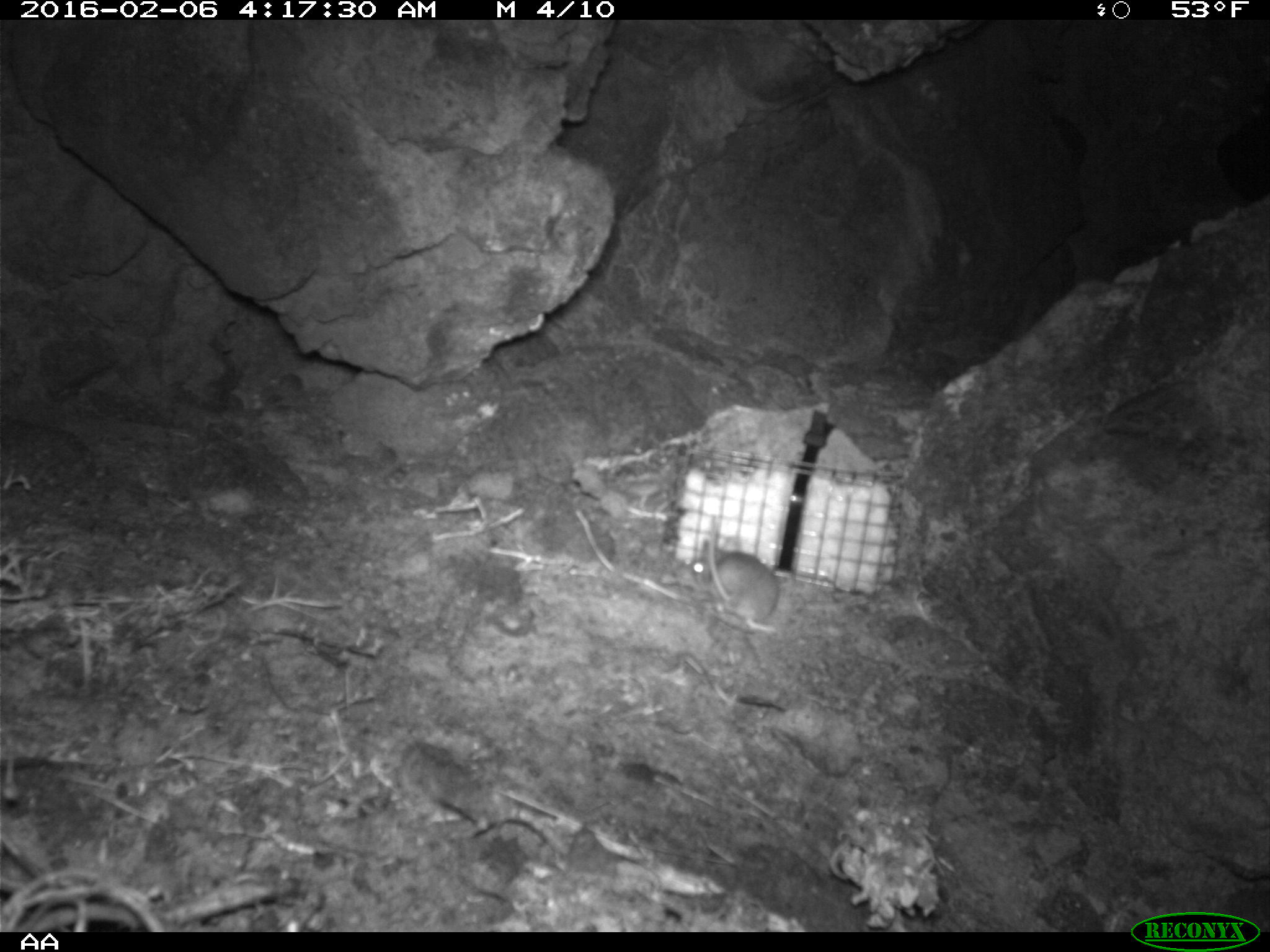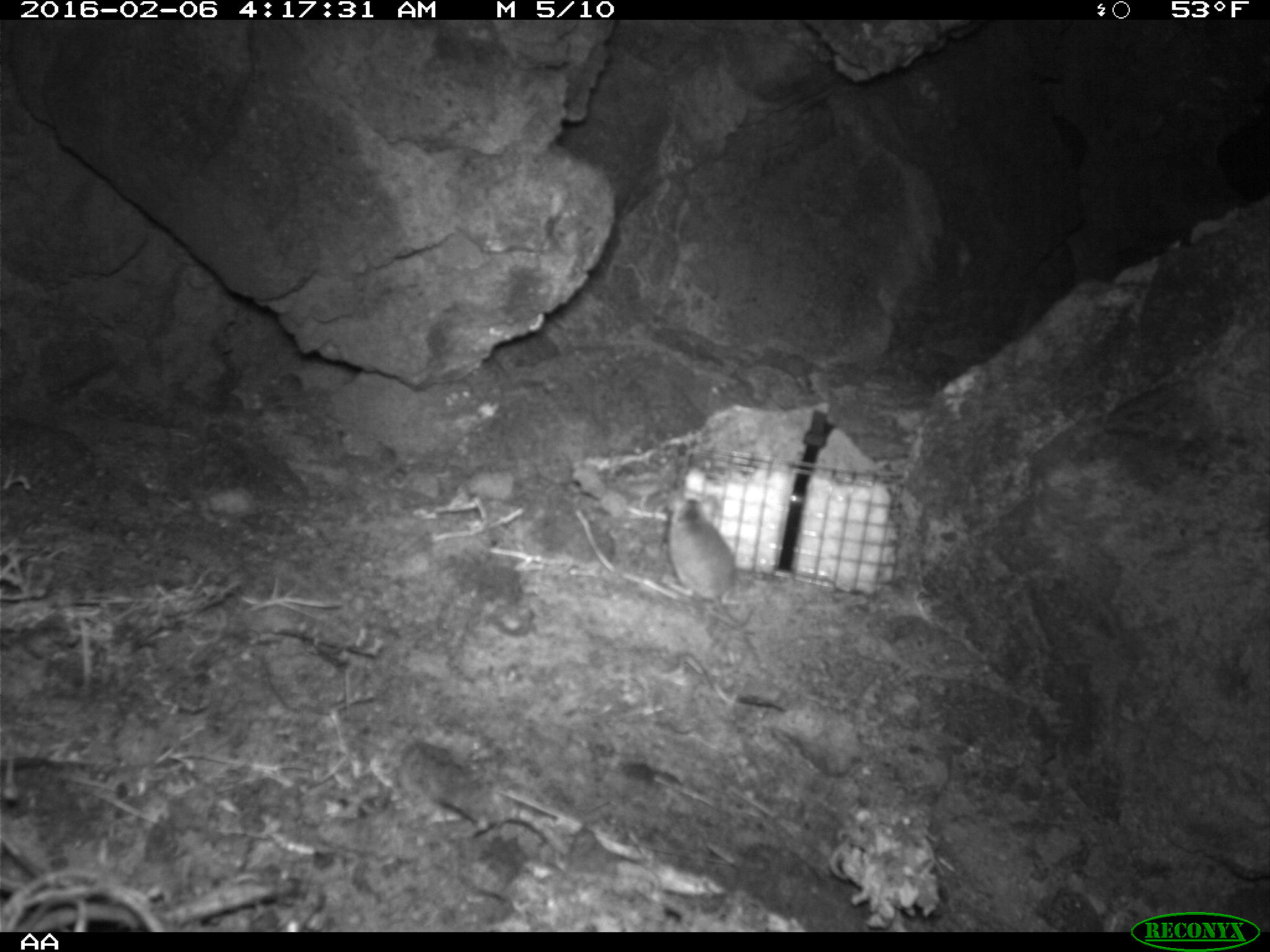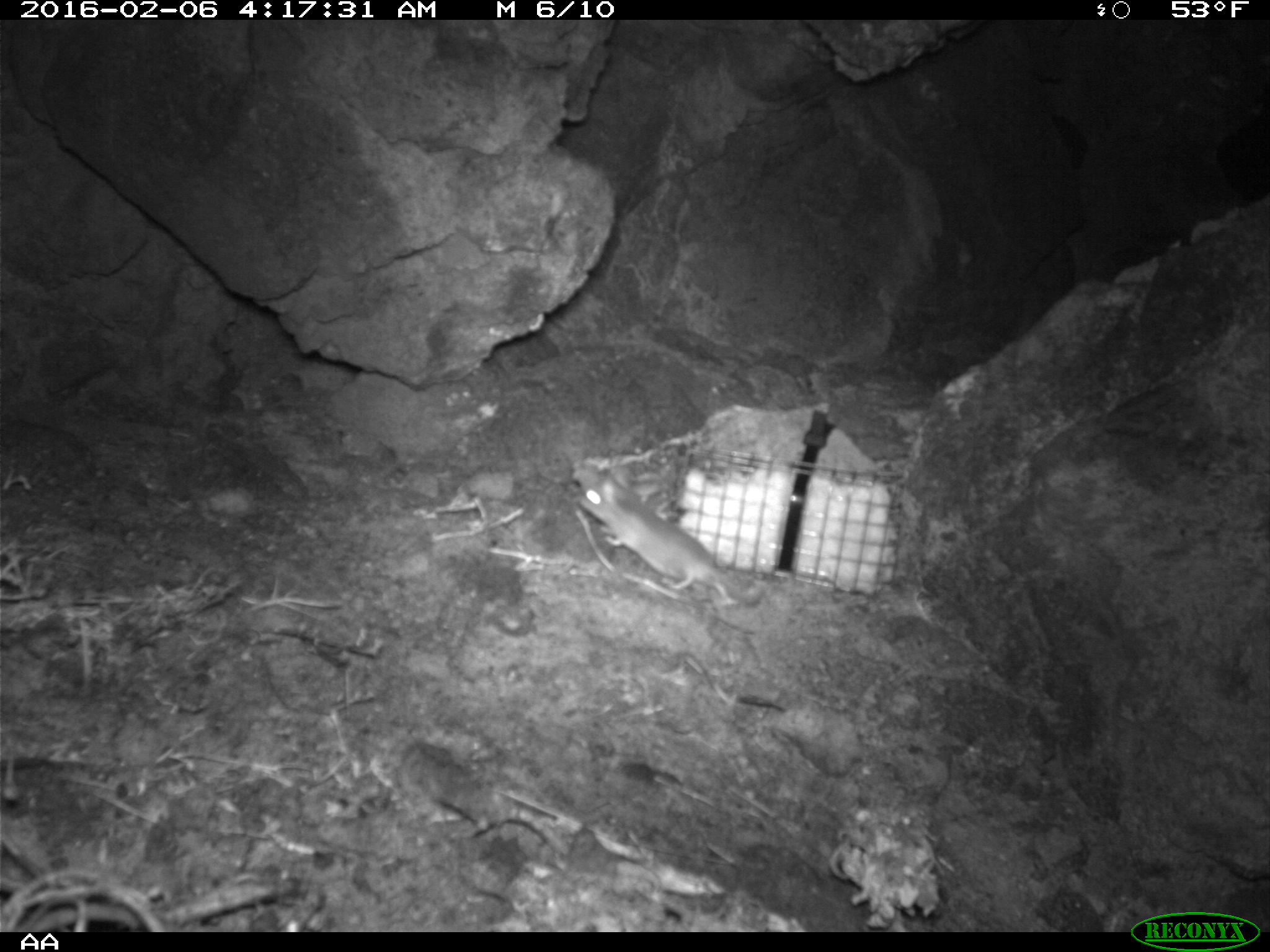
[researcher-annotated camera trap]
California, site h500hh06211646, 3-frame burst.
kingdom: Animalia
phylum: Chordata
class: Mammalia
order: Rodentia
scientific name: Rodentia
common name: rodent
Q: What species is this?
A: Rodent (Rodentia).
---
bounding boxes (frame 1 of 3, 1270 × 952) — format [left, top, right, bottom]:
rodent: [686, 508, 778, 633]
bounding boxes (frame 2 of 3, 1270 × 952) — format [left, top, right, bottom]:
rodent: [665, 491, 760, 662]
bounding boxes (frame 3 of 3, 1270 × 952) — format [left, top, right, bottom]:
rodent: [577, 474, 768, 608]